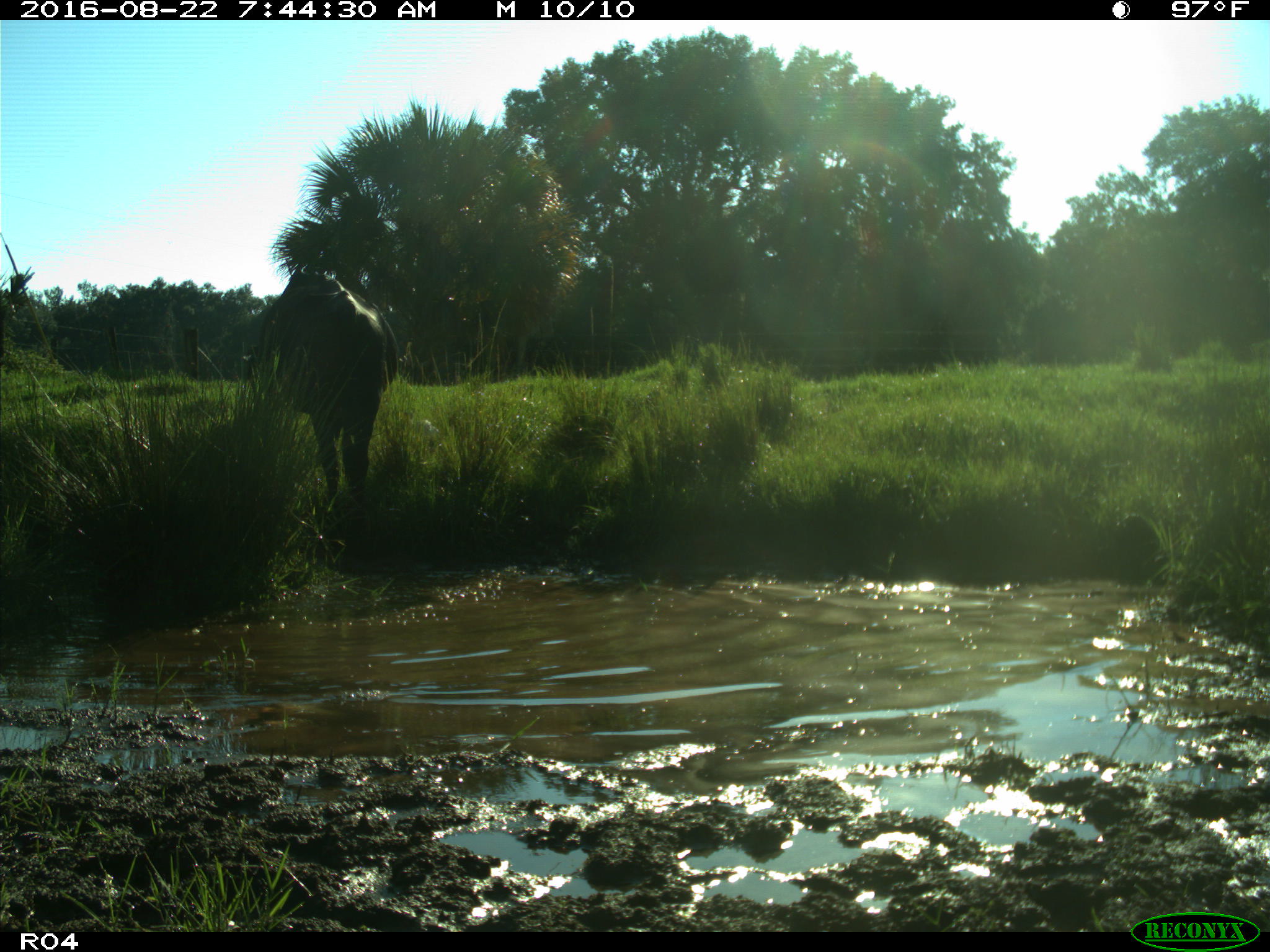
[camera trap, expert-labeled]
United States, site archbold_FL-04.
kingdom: Animalia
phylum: Chordata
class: Mammalia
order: Artiodactyla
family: Bovidae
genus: Bos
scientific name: Bos taurus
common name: domestic cow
Bos taurus (domestic cow).